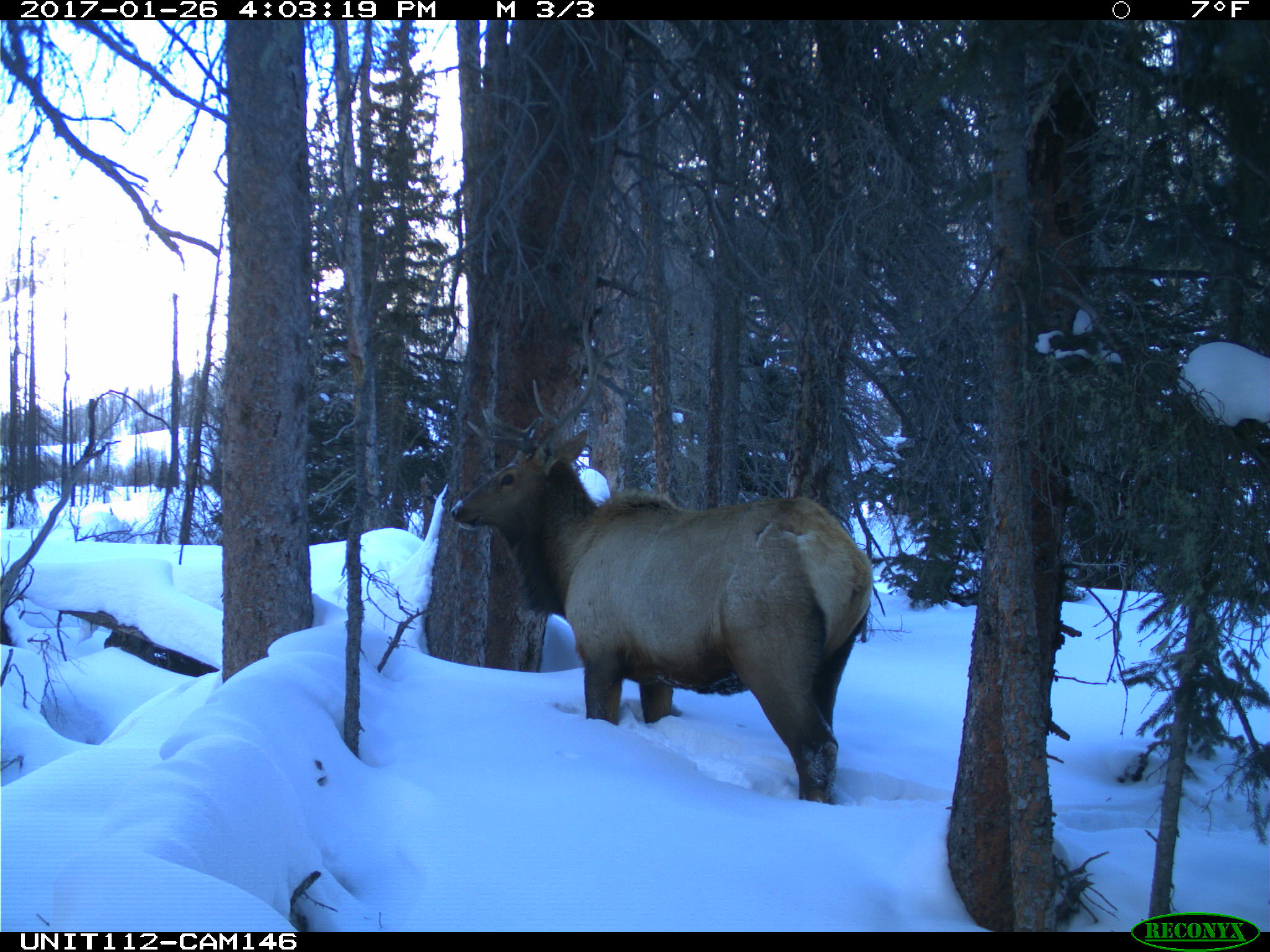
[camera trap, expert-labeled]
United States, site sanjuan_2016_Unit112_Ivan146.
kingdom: Animalia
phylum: Chordata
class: Mammalia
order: Artiodactyla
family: Cervidae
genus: Cervus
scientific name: Cervus elaphus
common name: red deer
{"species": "Cervus elaphus (red deer)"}